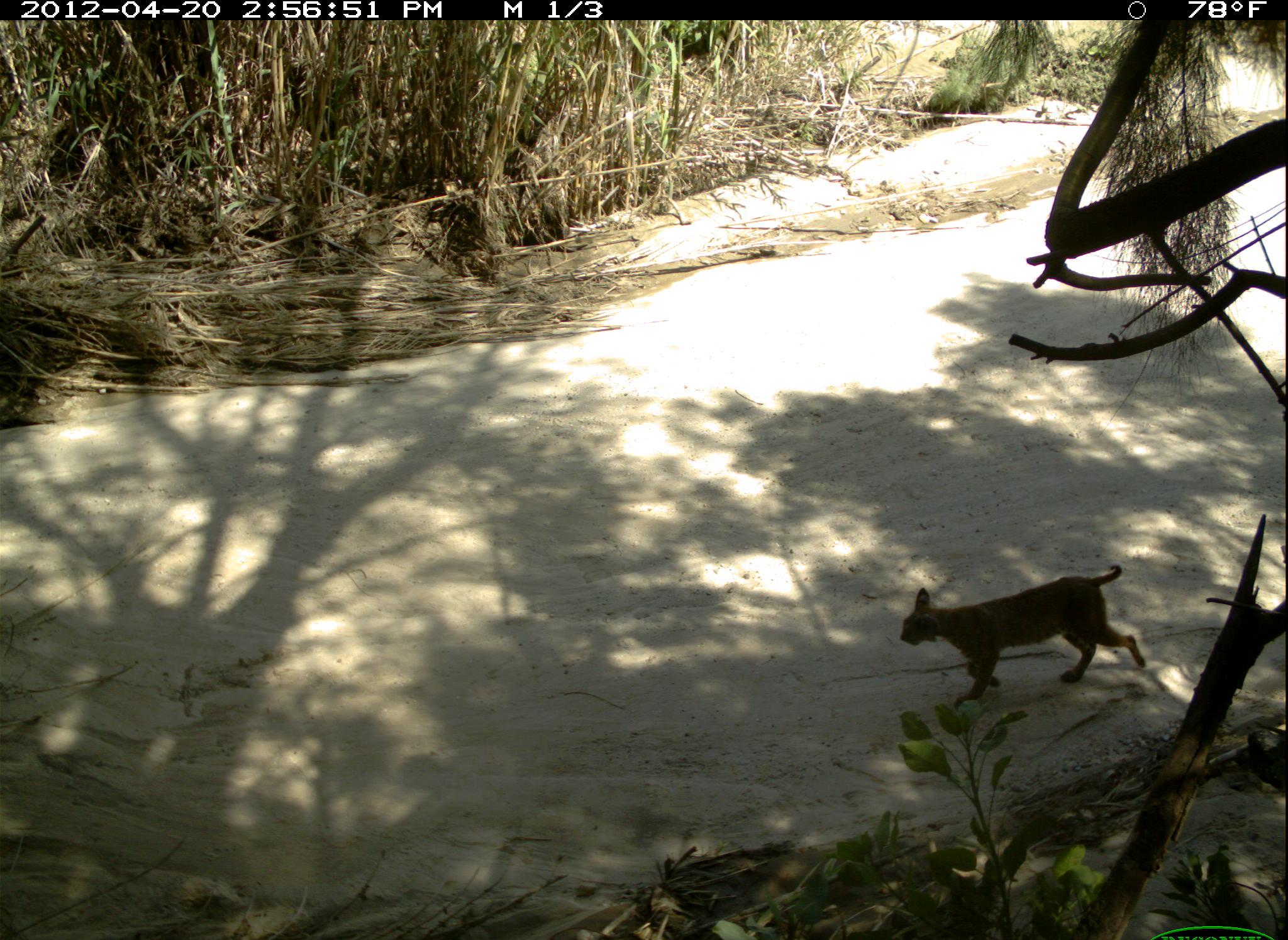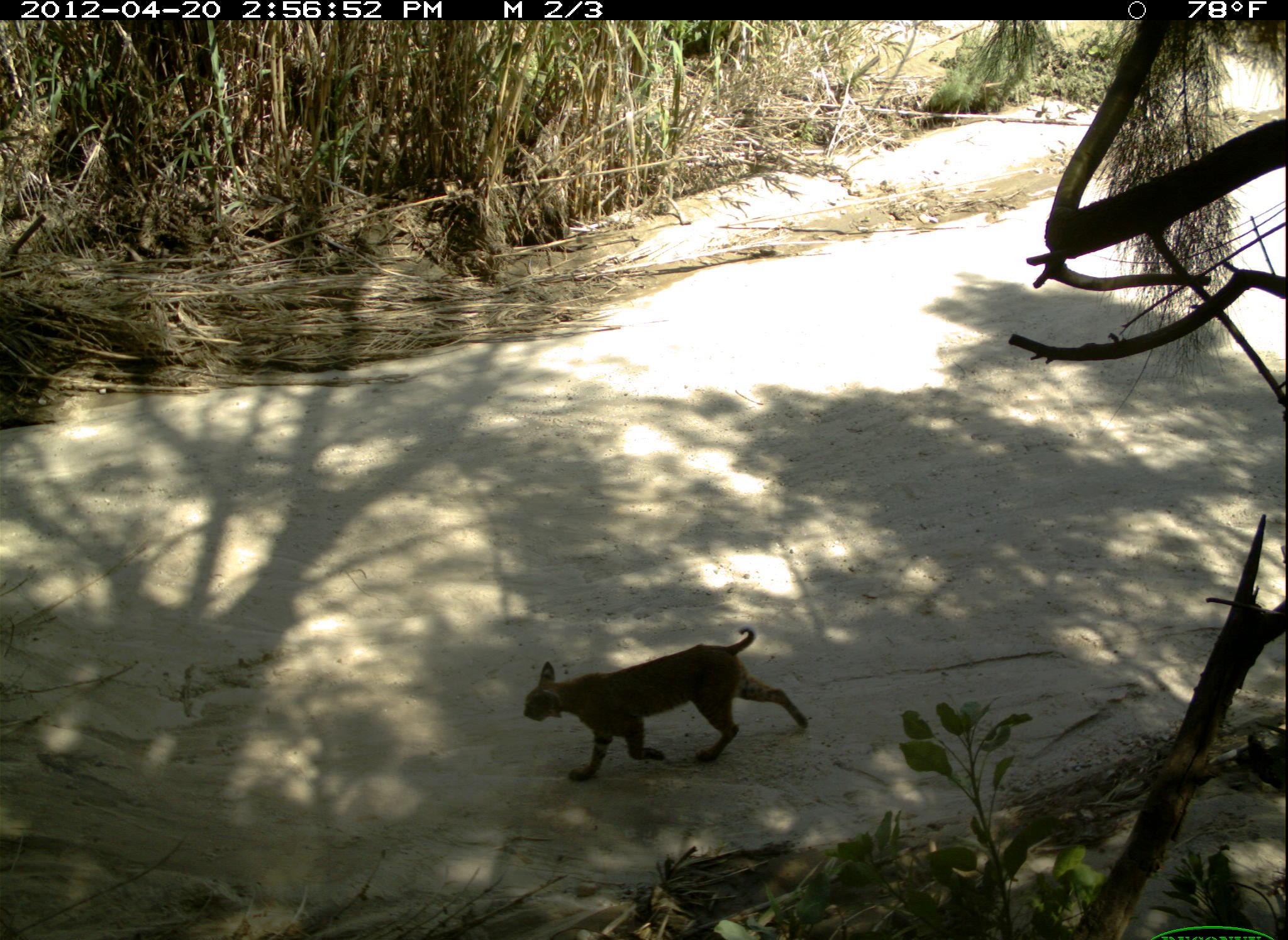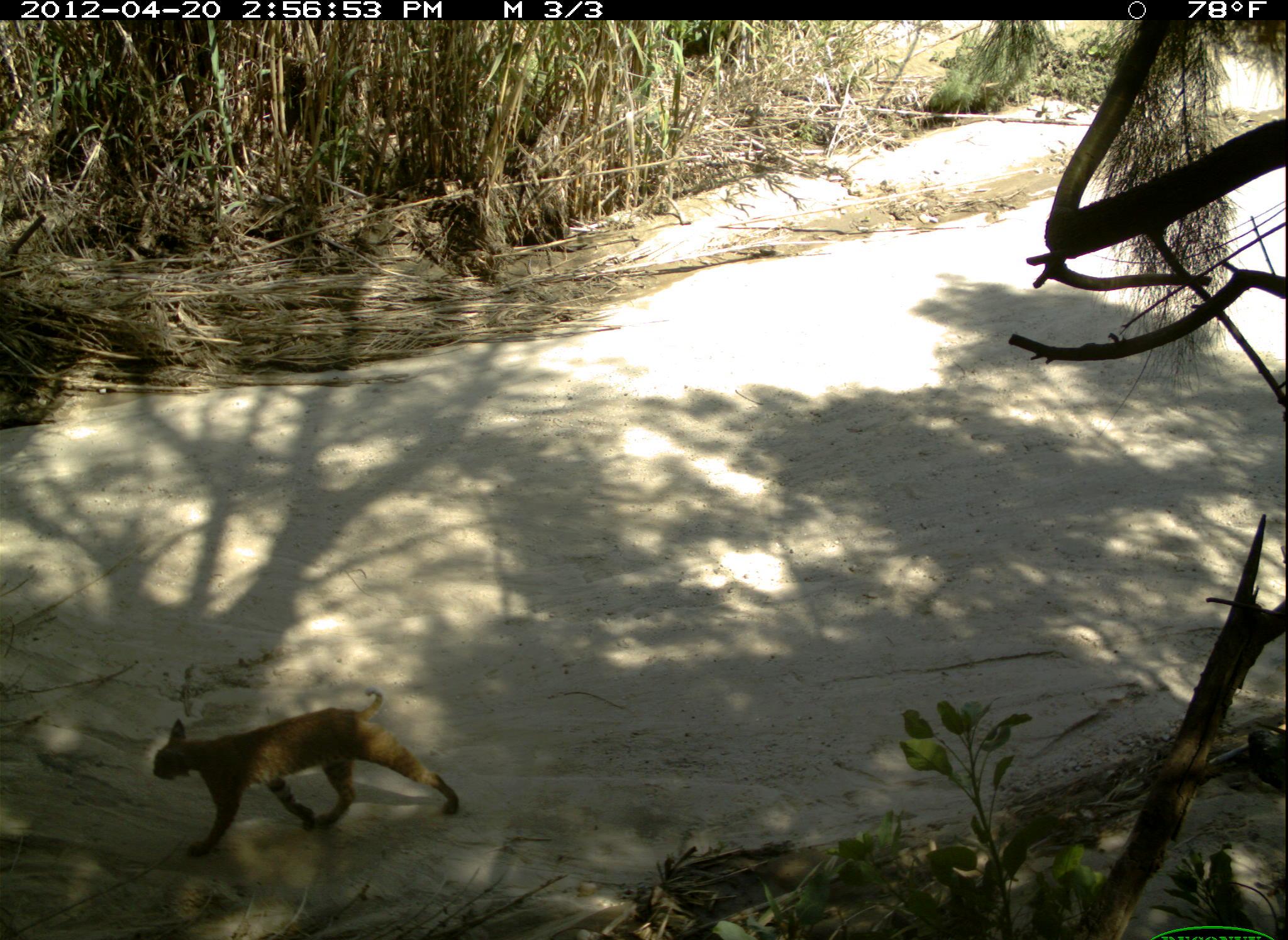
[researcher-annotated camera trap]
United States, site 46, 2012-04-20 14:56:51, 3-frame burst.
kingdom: Animalia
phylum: Chordata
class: Mammalia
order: Carnivora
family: Felidae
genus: Lynx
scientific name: Lynx rufus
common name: bobcat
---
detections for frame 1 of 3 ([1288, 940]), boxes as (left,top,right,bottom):
bobcat: (879,549,1158,718)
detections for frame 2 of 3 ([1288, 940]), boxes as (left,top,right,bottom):
bobcat: (515,614,819,801)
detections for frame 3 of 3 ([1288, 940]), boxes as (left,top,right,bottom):
bobcat: (138,685,477,867)